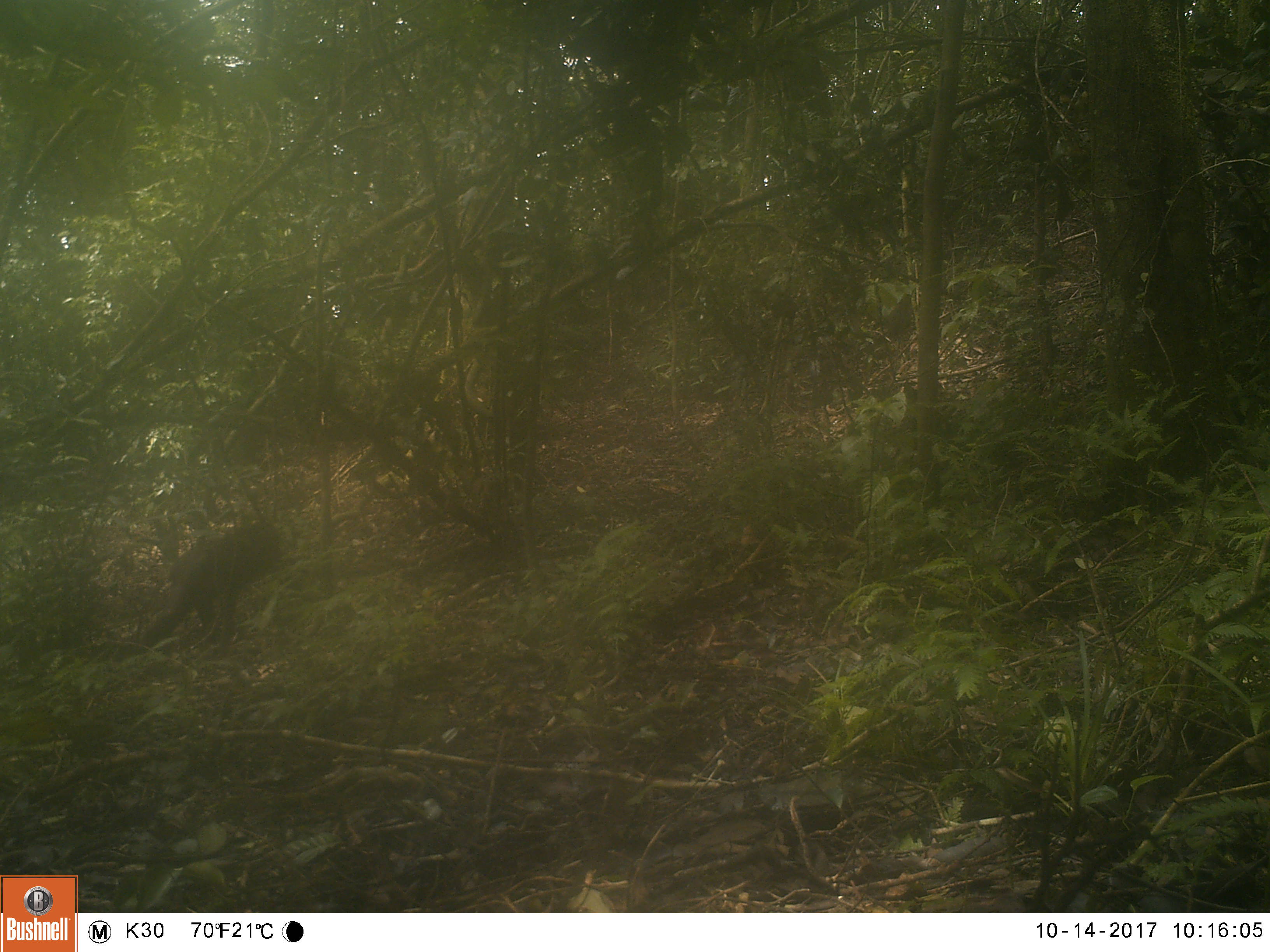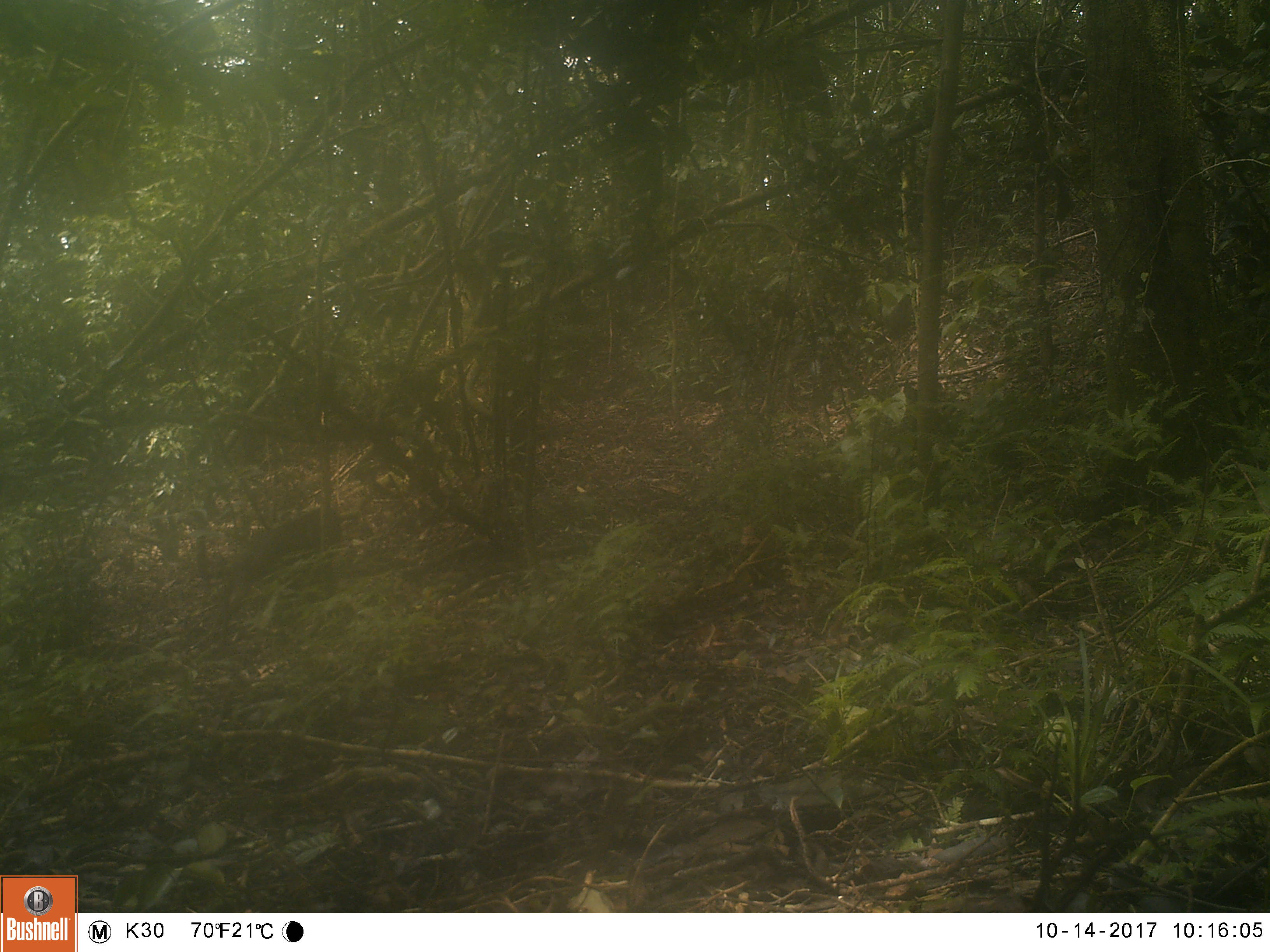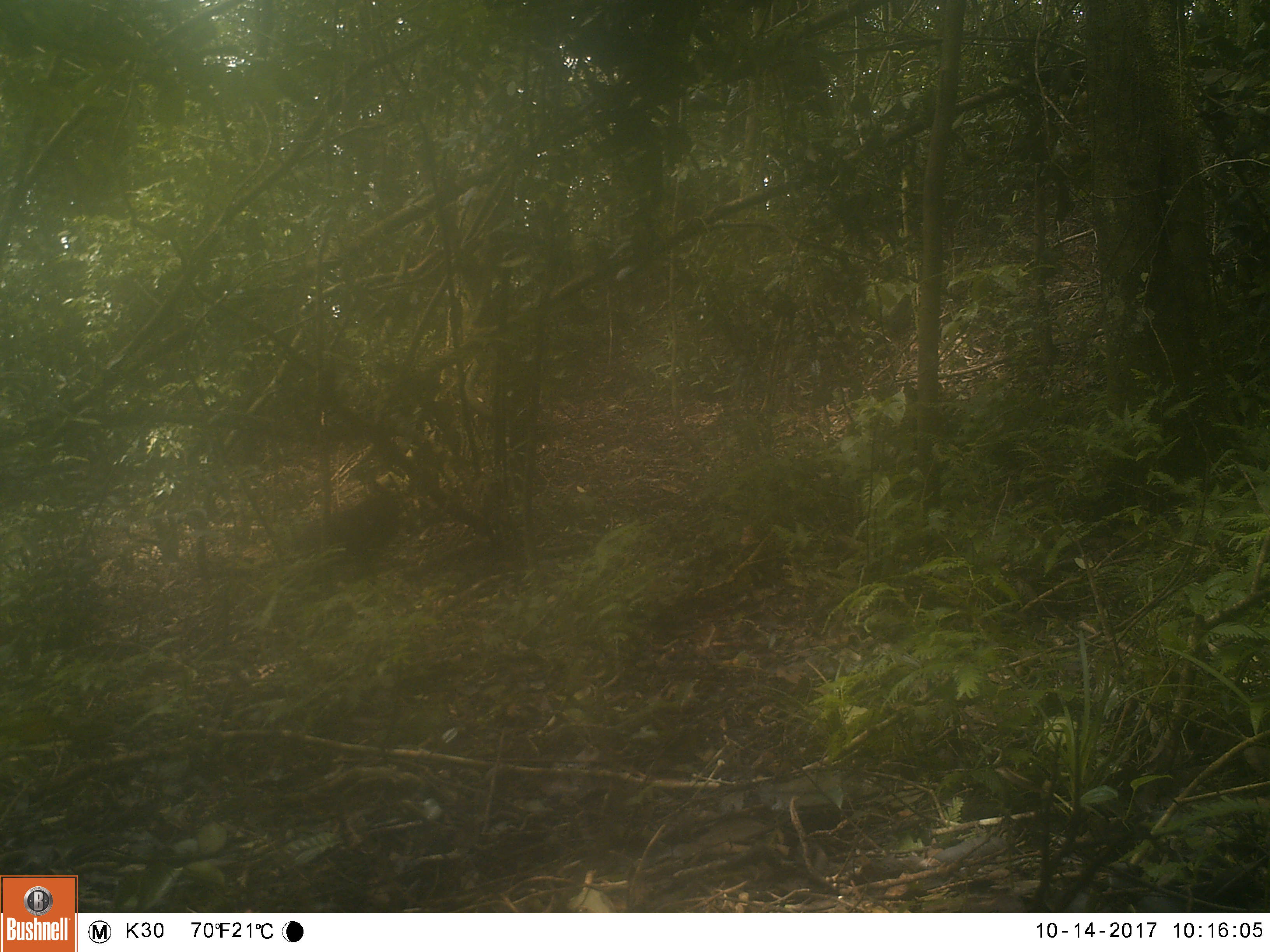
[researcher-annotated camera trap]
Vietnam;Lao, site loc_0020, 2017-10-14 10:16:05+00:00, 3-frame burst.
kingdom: Animalia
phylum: Chordata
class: Mammalia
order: Primates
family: Cercopithecidae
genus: Macaca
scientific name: Macaca arctoides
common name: stump-tailed macaque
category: stump tailed macaque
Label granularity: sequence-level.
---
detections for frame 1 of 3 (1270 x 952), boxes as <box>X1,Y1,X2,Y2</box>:
stump tailed macaque: <box>131,518,285,660</box>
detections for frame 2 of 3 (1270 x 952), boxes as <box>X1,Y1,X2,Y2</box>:
stump tailed macaque: <box>193,503,343,635</box>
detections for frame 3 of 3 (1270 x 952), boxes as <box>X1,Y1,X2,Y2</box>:
stump tailed macaque: <box>286,479,404,596</box>